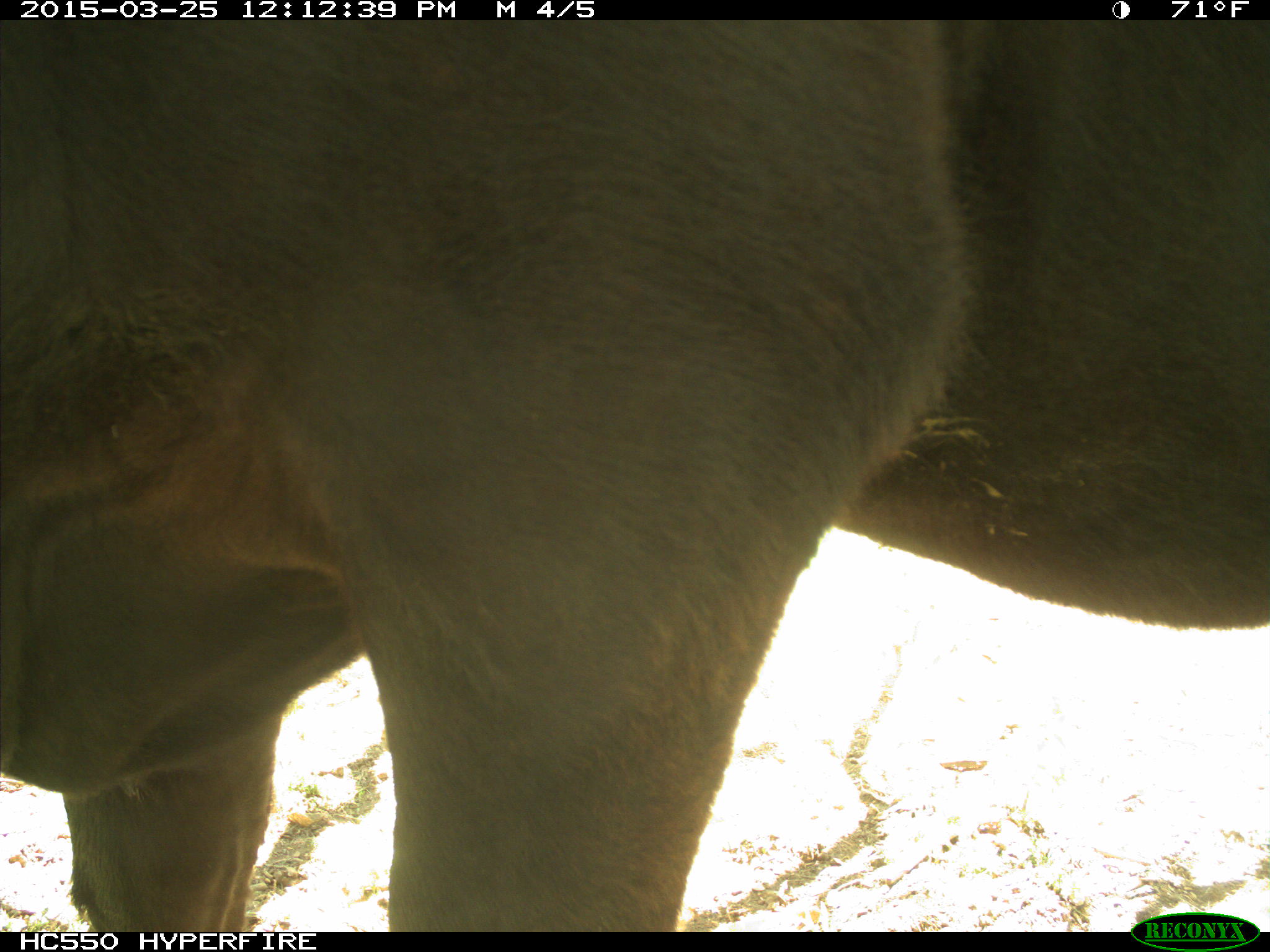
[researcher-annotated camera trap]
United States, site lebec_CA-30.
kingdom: Animalia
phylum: Chordata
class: Mammalia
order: Artiodactyla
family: Bovidae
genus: Bos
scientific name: Bos taurus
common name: domestic cow